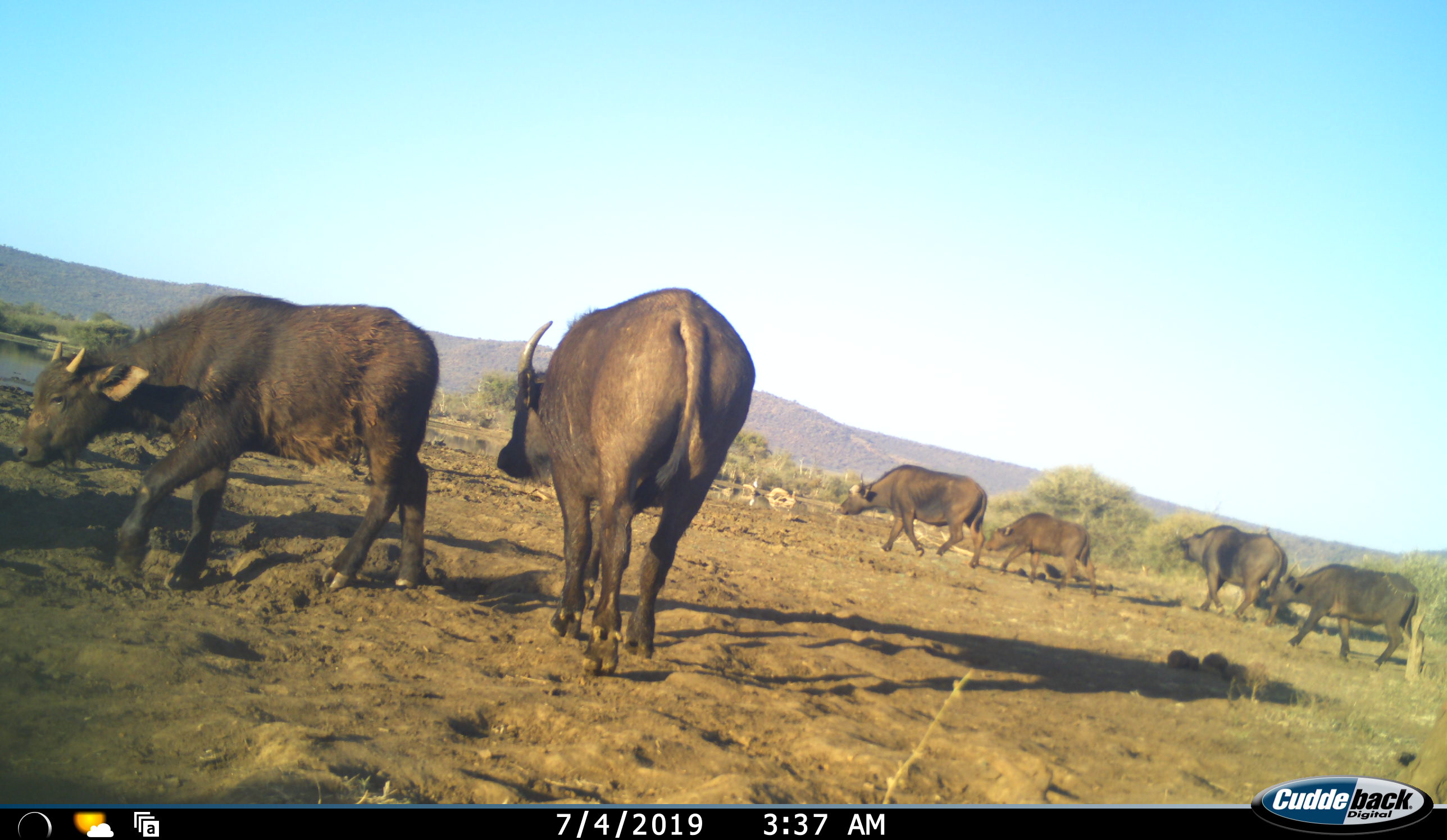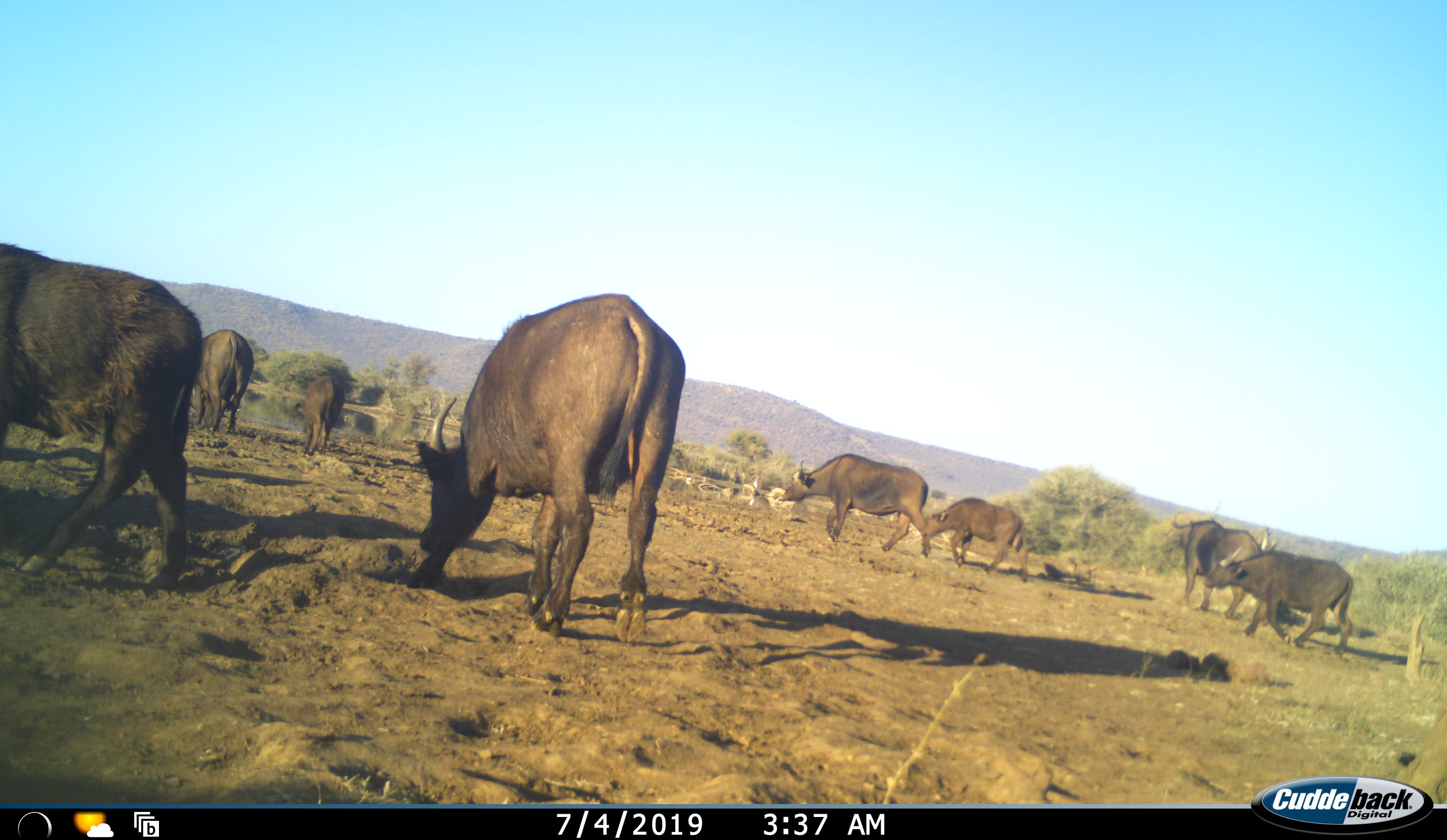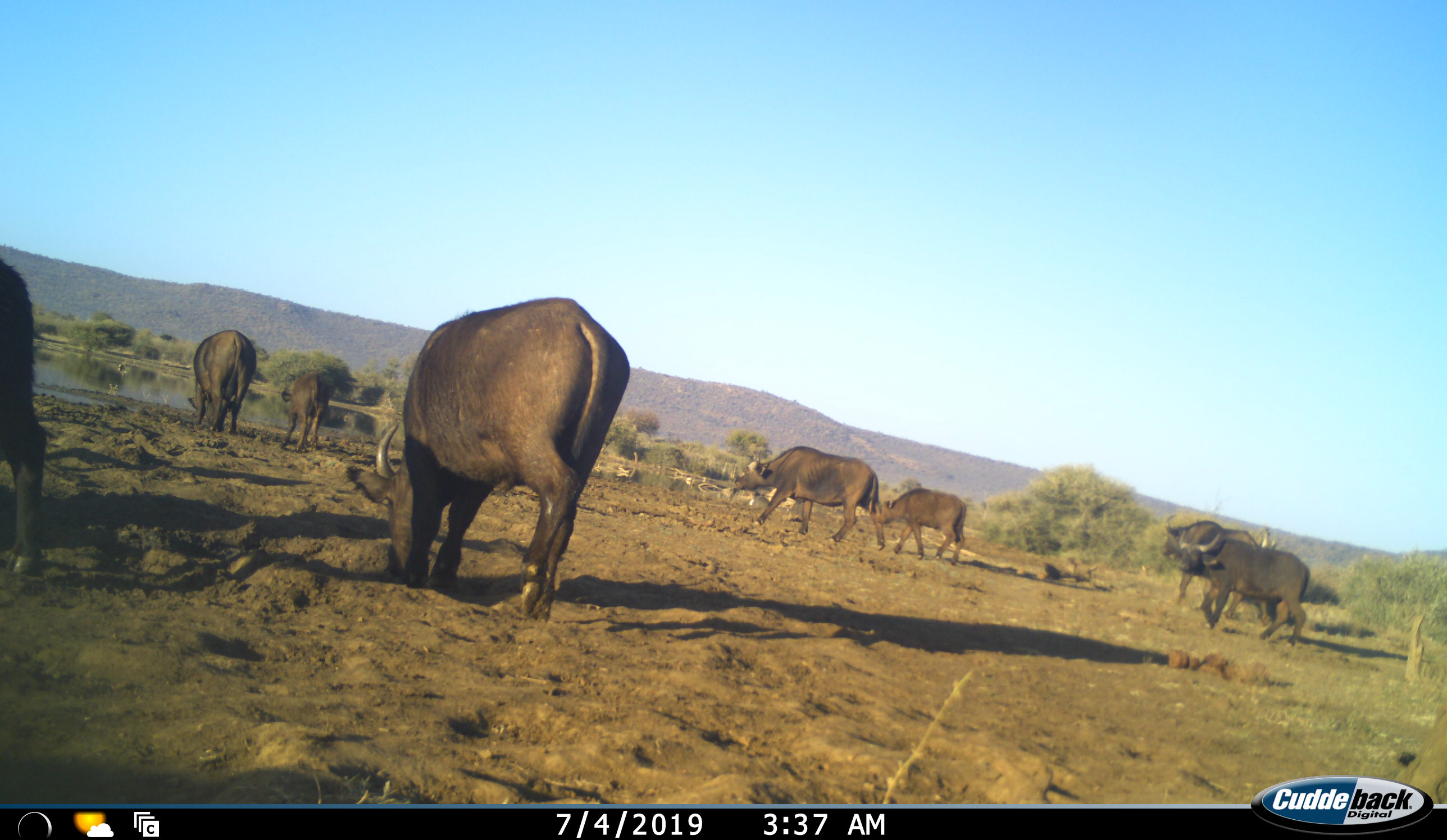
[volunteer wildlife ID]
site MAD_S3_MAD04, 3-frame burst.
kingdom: Animalia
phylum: Chordata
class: Mammalia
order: Artiodactyla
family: Bovidae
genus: Syncerus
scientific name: Syncerus caffer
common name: african buffalo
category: buffalo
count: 8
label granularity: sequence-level